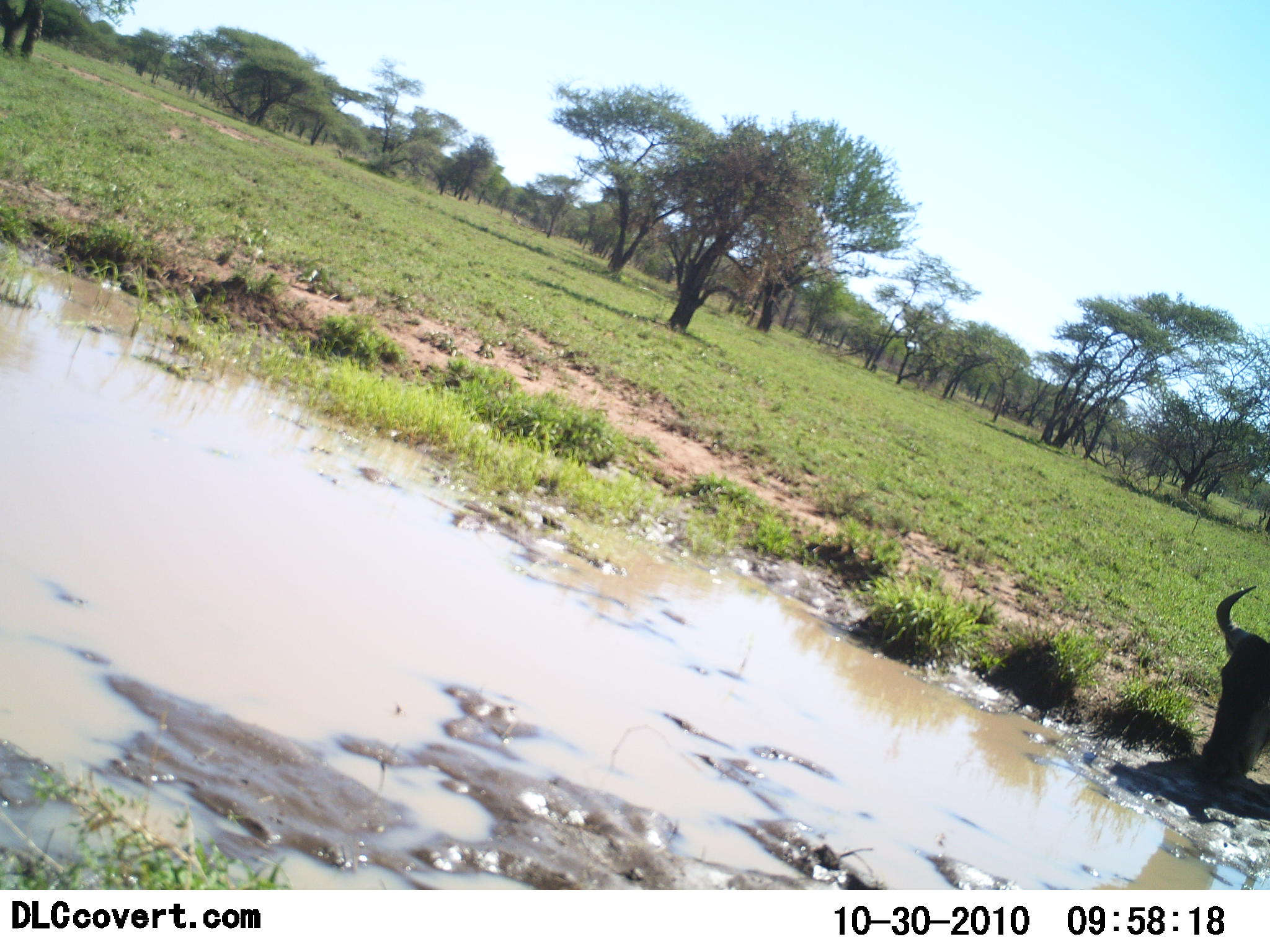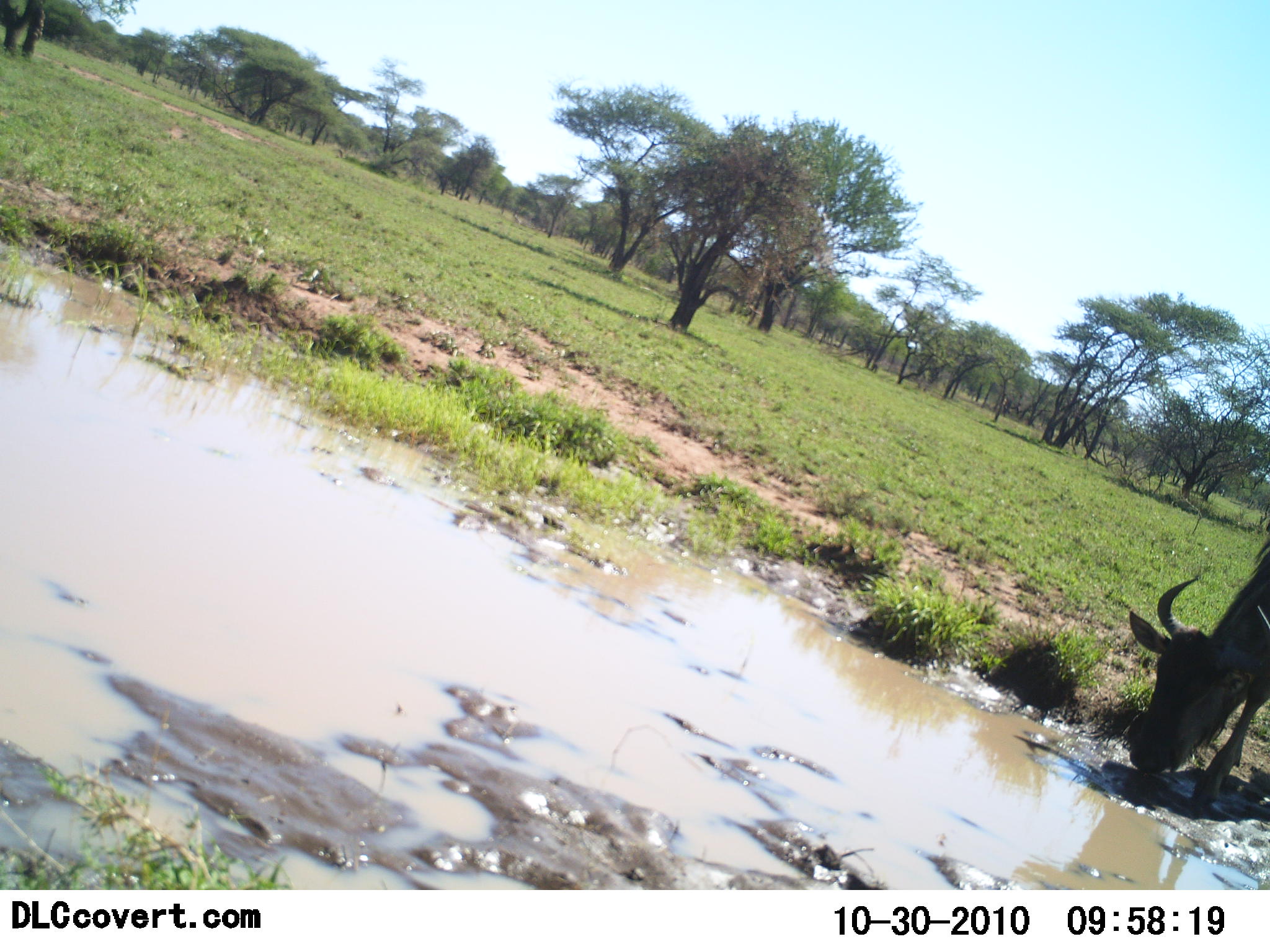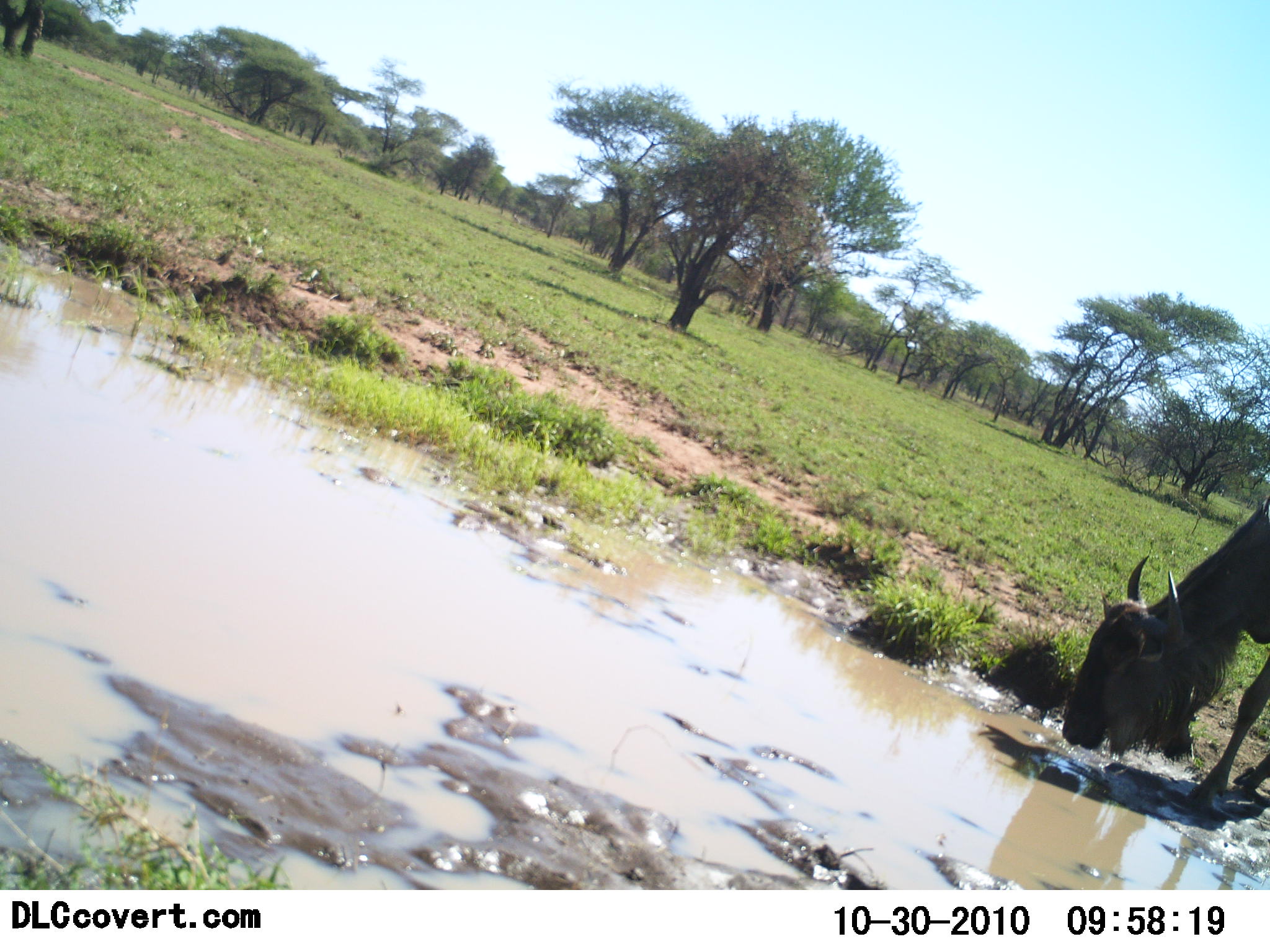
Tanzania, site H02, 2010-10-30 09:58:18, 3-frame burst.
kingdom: Animalia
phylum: Chordata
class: Mammalia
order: Artiodactyla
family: Bovidae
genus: Connochaetes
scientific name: Connochaetes taurinus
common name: blue wildebeest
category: wildebeest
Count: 1.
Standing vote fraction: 17%.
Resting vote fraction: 0%.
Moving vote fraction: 0%.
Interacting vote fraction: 0%.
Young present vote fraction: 0%.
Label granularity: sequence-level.